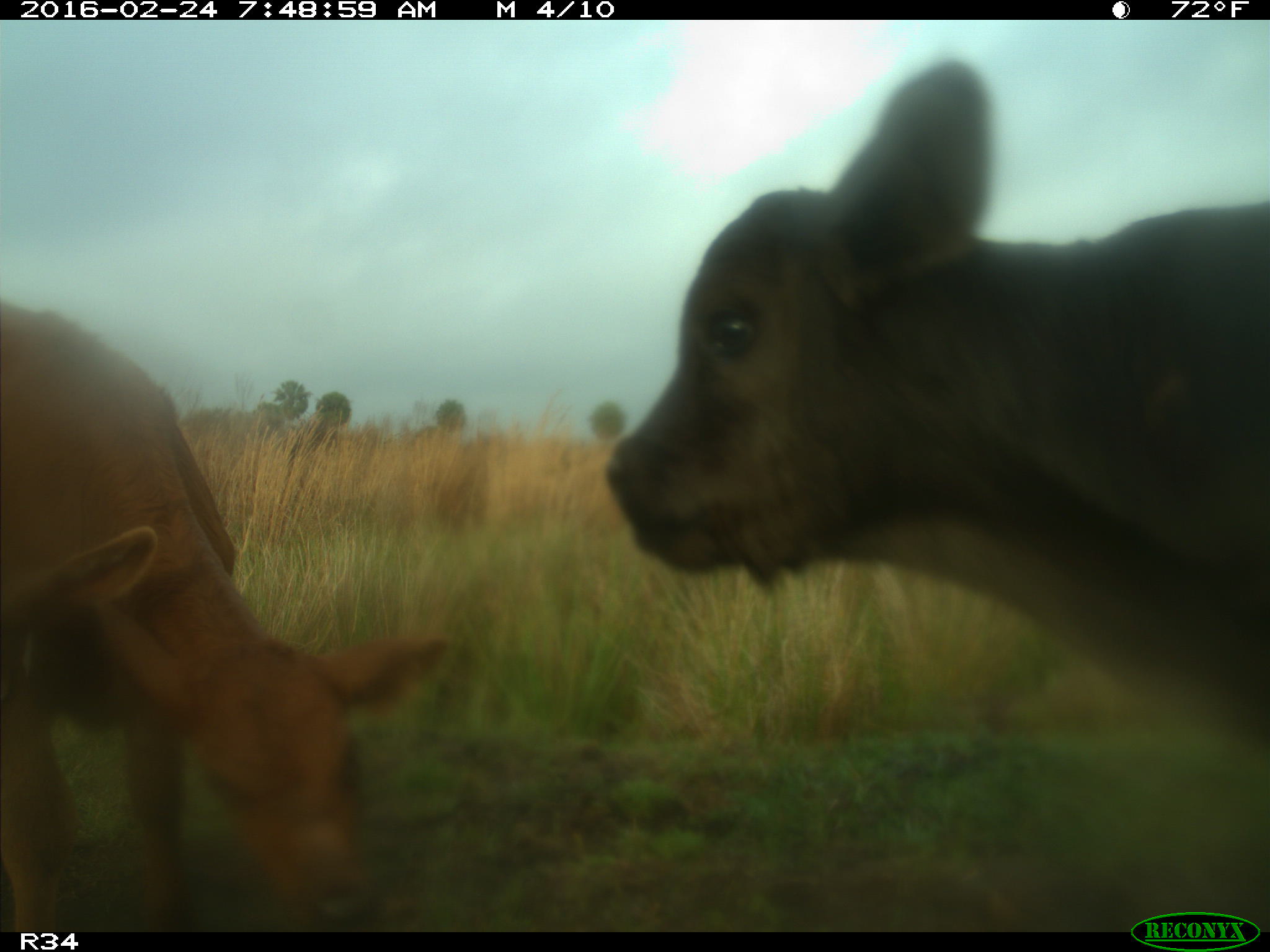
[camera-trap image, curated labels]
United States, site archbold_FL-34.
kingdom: Animalia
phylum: Chordata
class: Mammalia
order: Artiodactyla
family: Bovidae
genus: Bos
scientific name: Bos taurus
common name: domestic cow